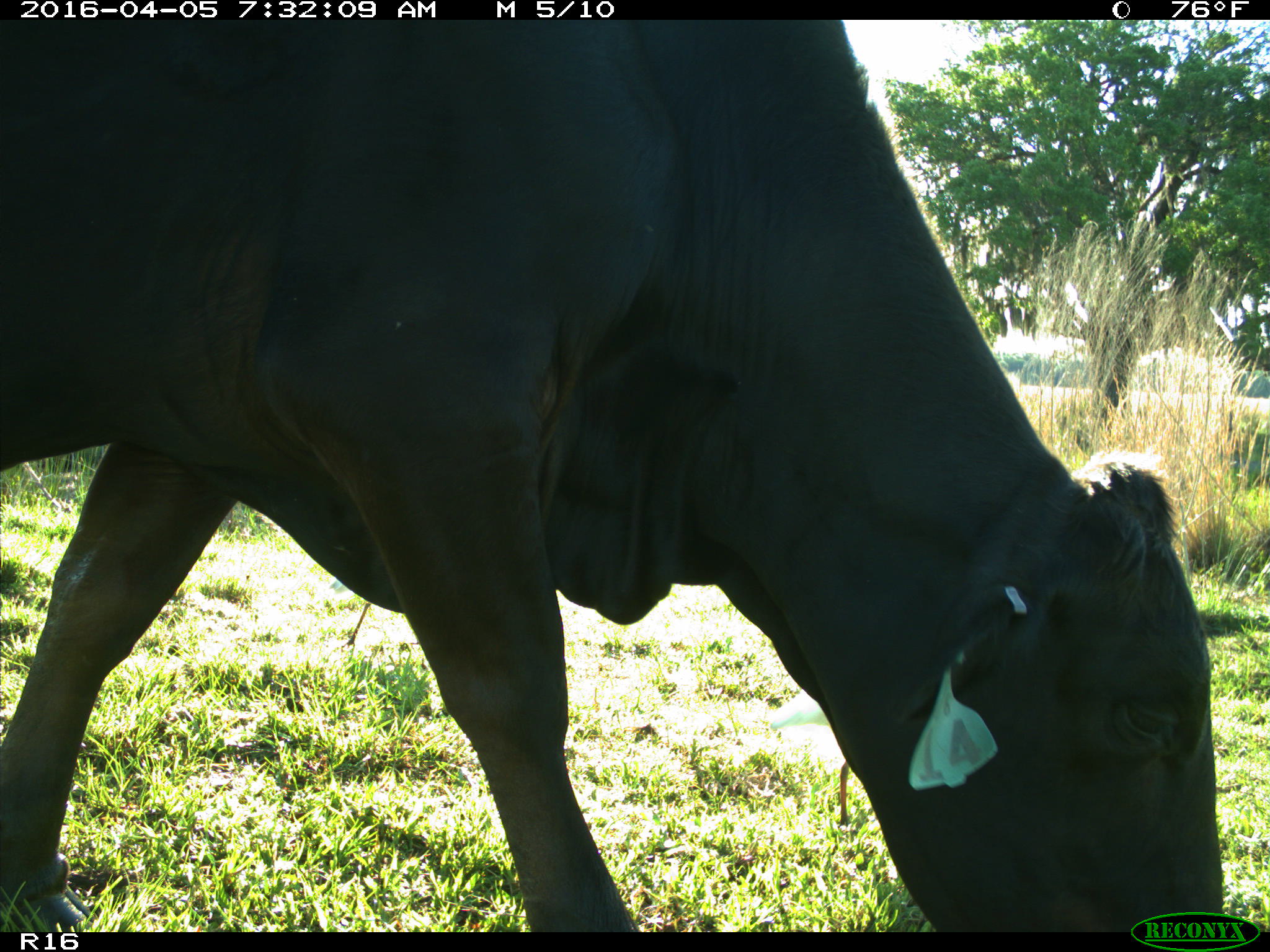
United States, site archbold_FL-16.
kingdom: Animalia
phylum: Chordata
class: Mammalia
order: Artiodactyla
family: Bovidae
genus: Bos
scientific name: Bos taurus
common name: domestic cow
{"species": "Bos taurus (domestic cow)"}